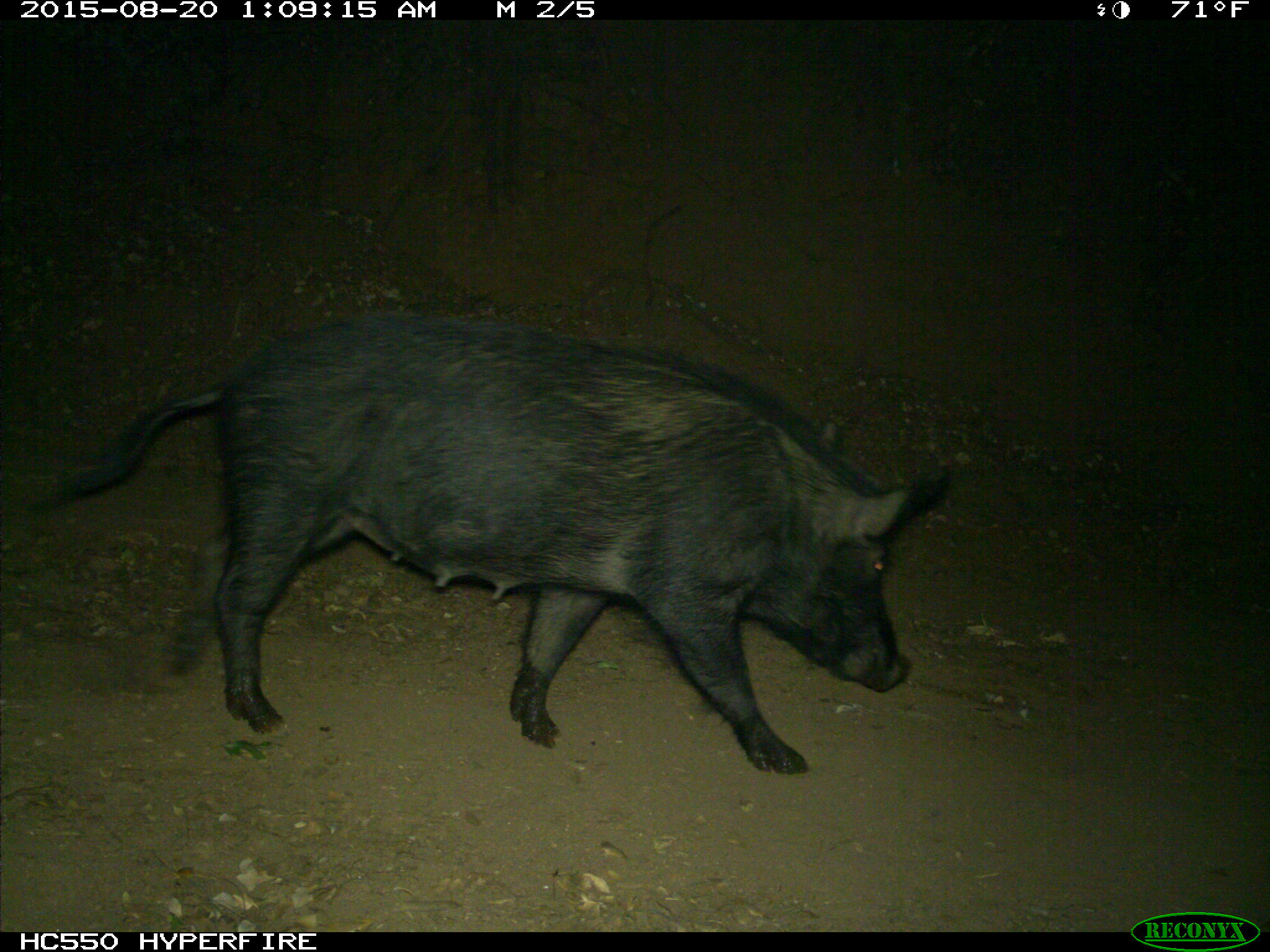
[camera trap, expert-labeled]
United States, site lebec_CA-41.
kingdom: Animalia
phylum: Chordata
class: Mammalia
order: Artiodactyla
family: Suidae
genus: Sus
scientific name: Sus scrofa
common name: wild boar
Sus scrofa (wild boar).